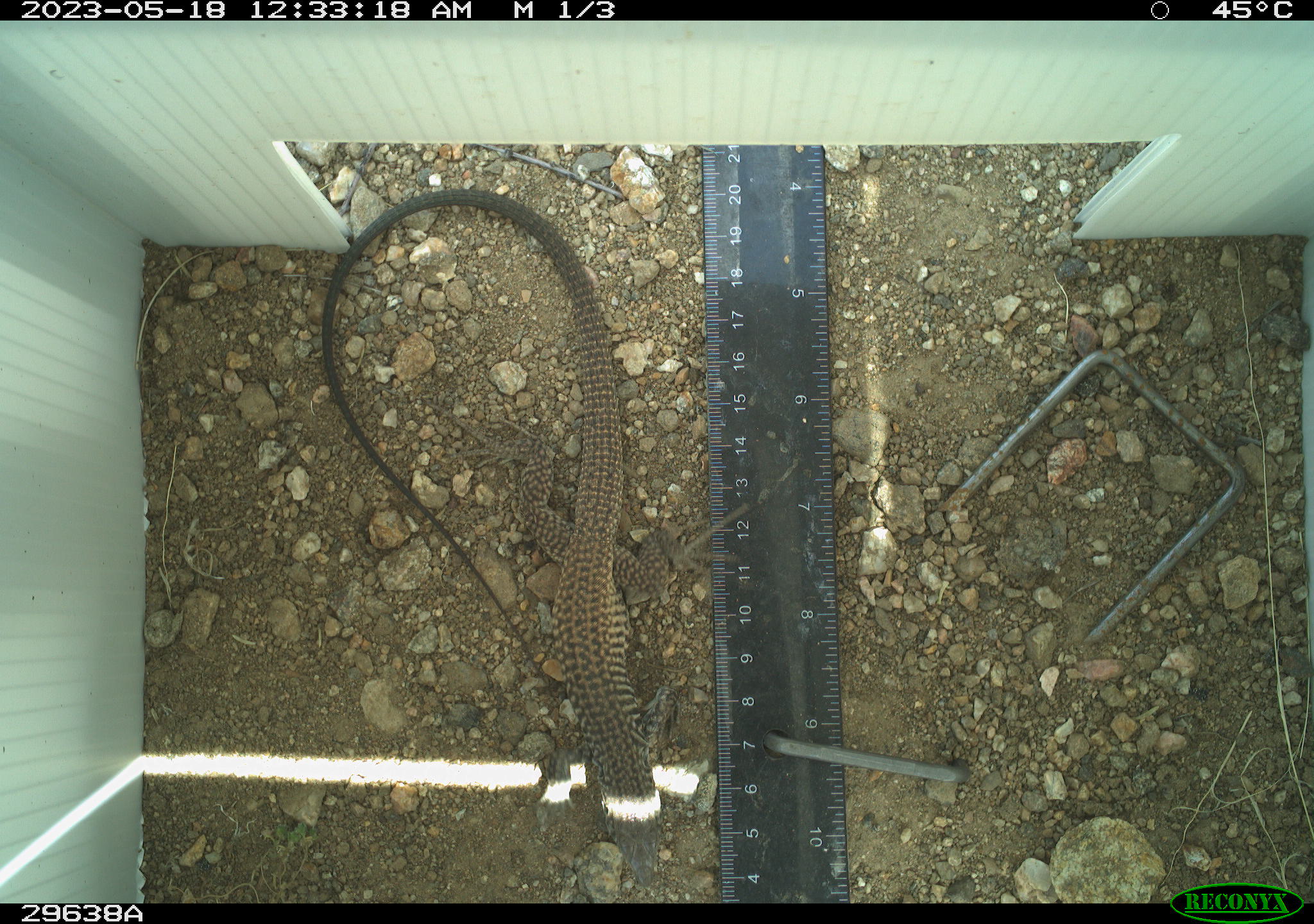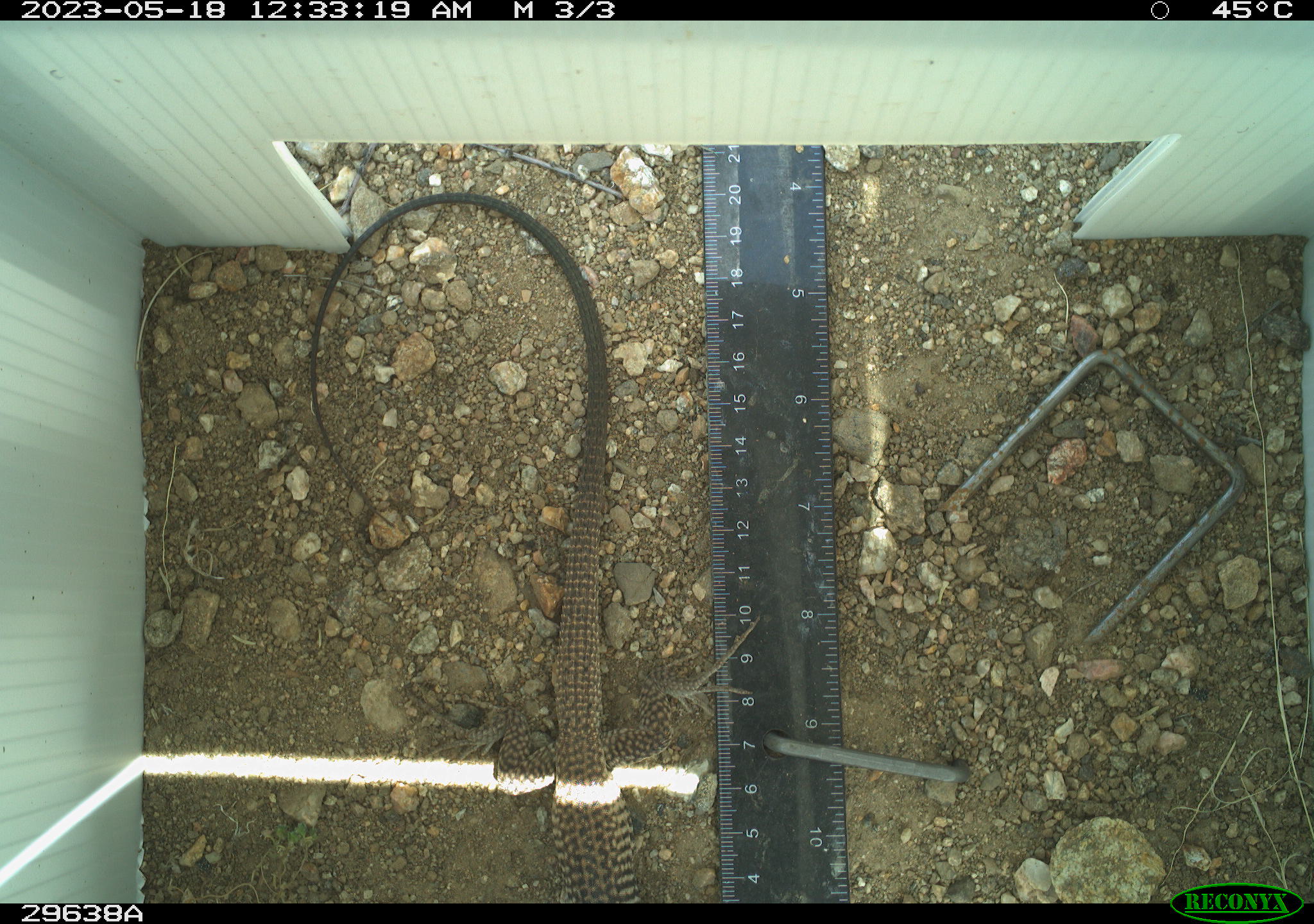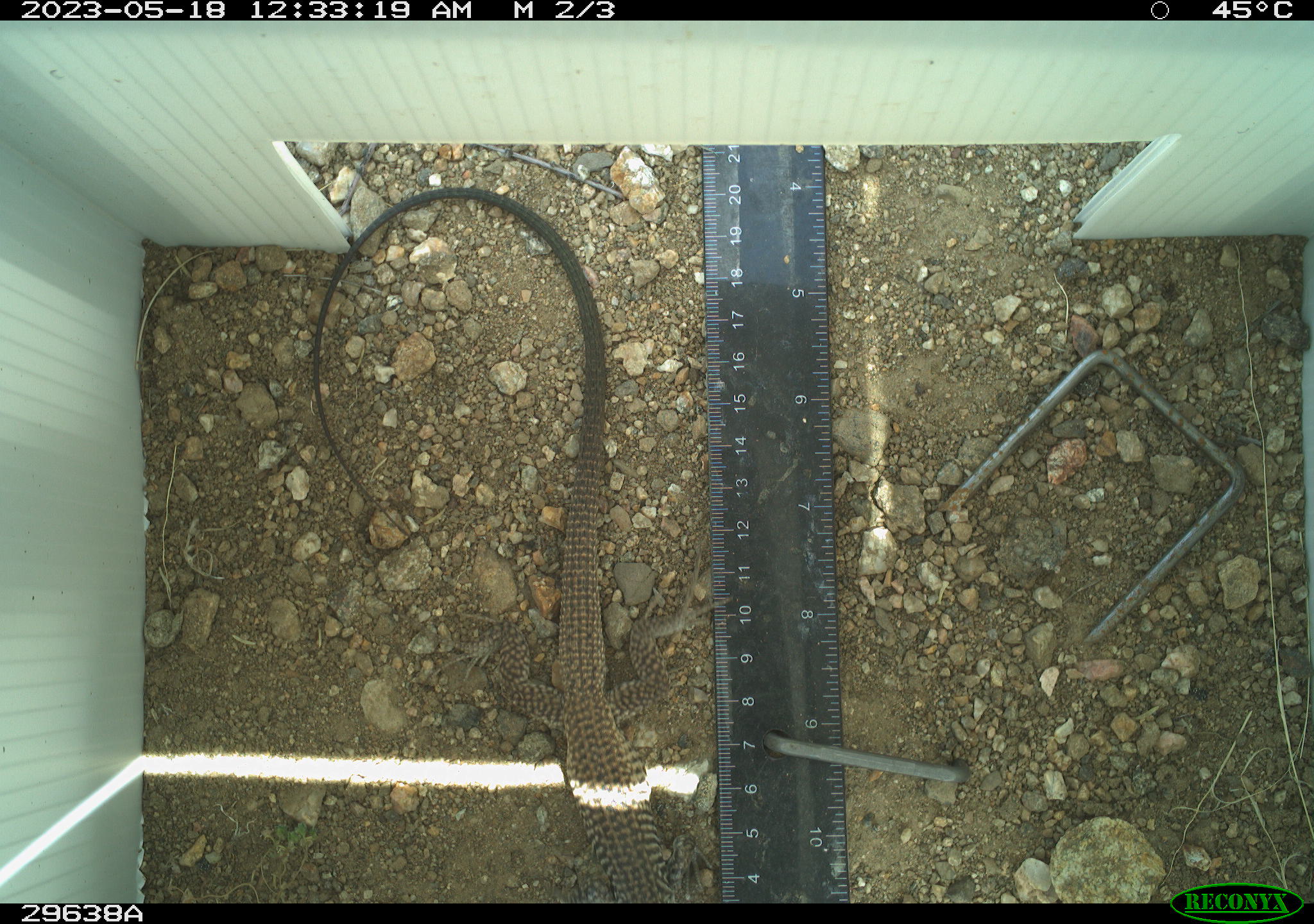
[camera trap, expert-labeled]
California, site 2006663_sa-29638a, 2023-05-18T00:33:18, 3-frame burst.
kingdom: Animalia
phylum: Chordata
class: Reptilia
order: Squamata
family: Teiidae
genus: Aspidoscelis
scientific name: Aspidoscelis tigris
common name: western whiptail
Western whiptail (Aspidoscelis tigris).